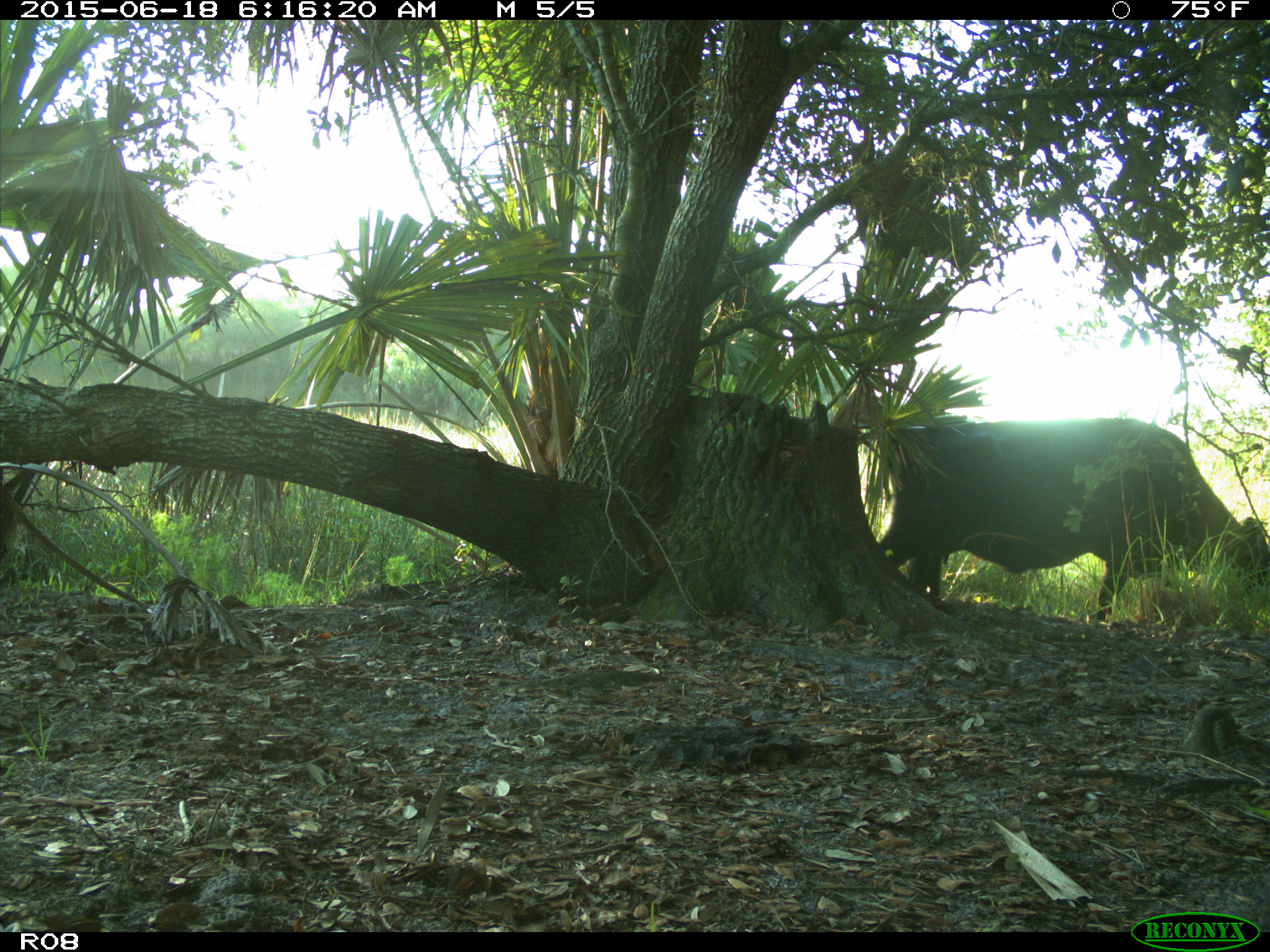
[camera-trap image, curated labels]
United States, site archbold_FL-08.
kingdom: Animalia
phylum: Chordata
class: Mammalia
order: Artiodactyla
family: Bovidae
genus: Bos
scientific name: Bos taurus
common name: domestic cow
Bos taurus (domestic cow).